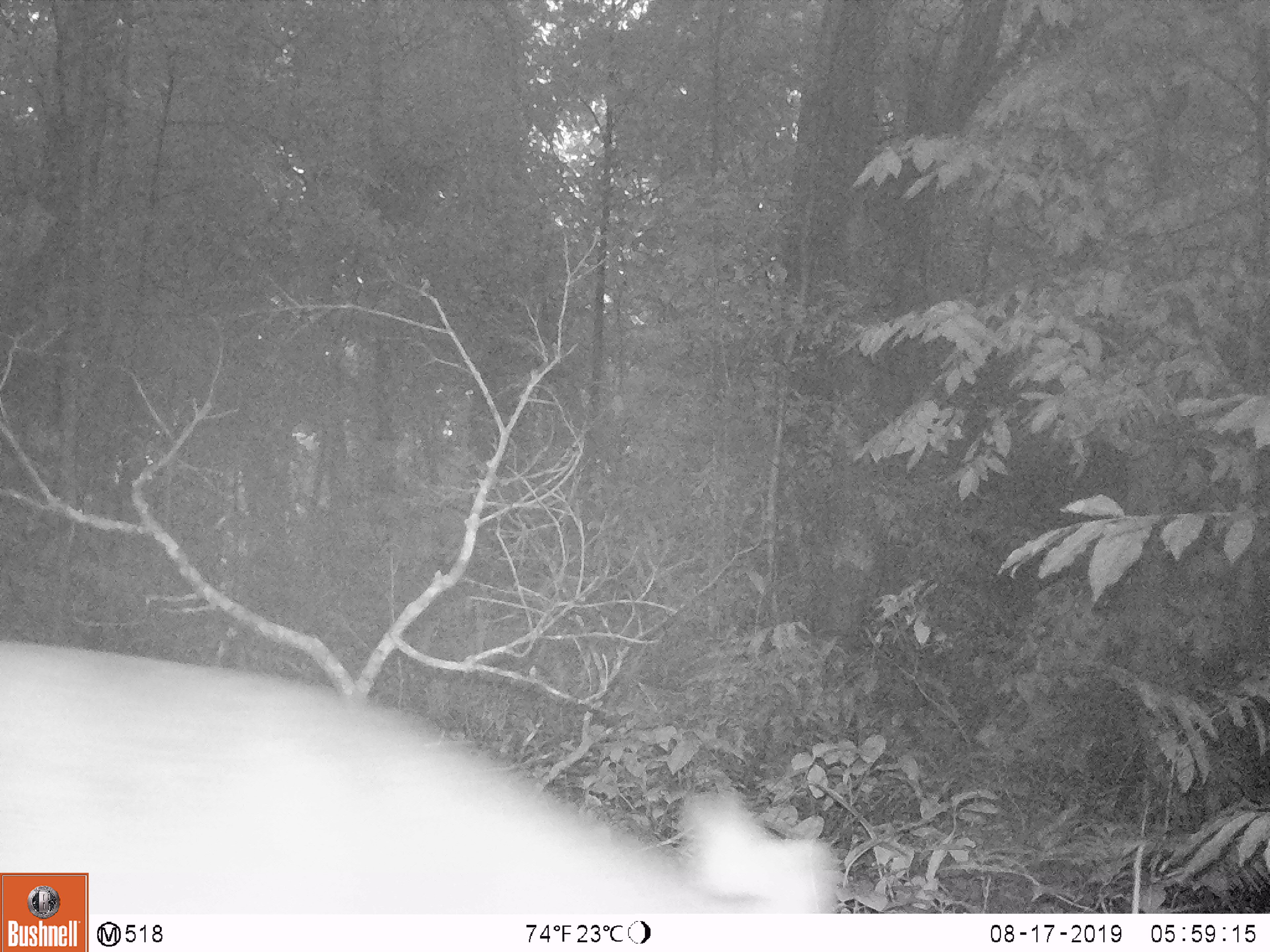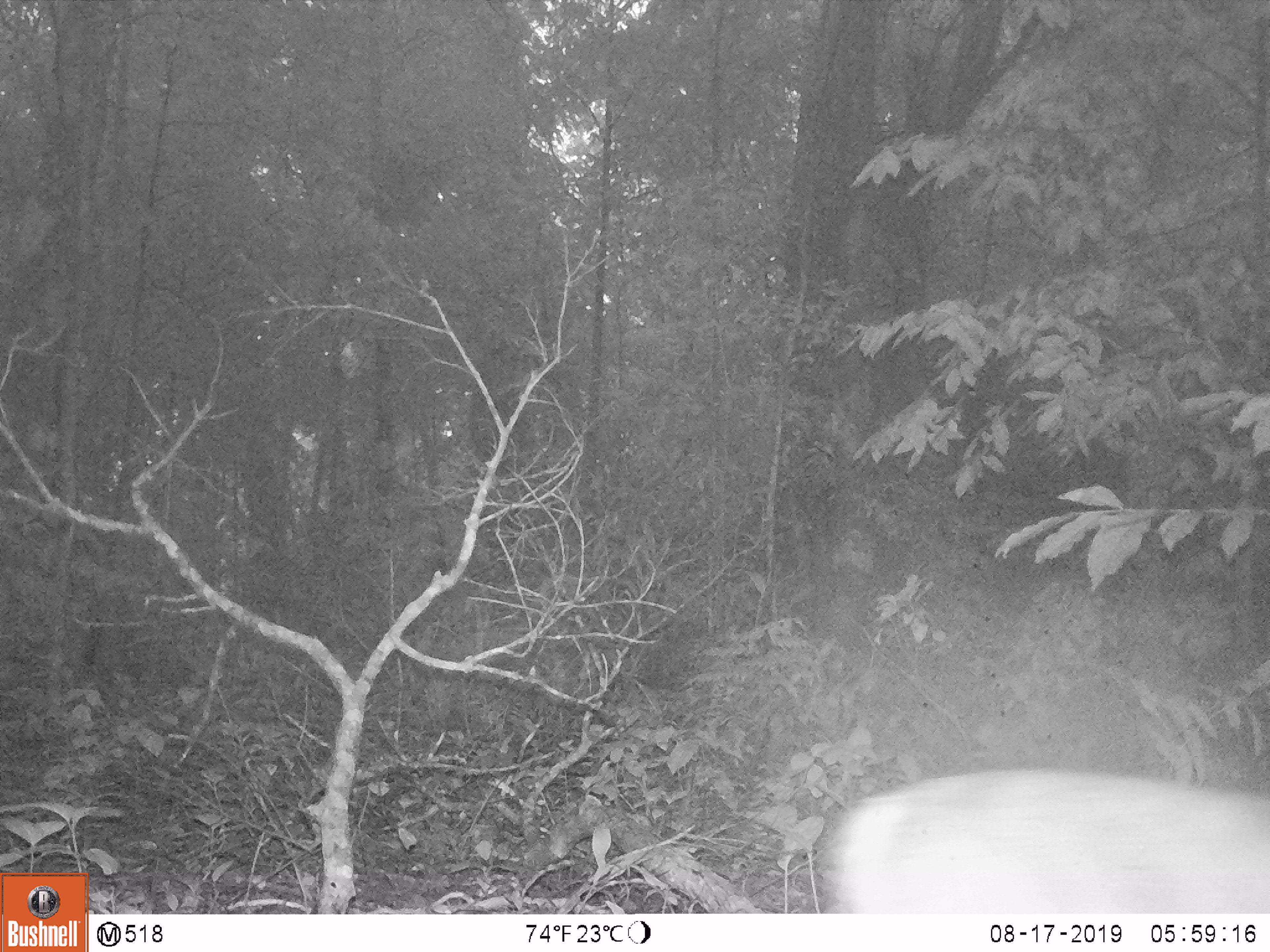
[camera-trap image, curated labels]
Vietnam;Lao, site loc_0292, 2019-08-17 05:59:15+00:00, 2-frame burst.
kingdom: Animalia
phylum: Chordata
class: Mammalia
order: Artiodactyla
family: Cervidae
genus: Muntiacus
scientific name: Muntiacus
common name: muntjacs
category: unidentified muntjac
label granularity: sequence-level